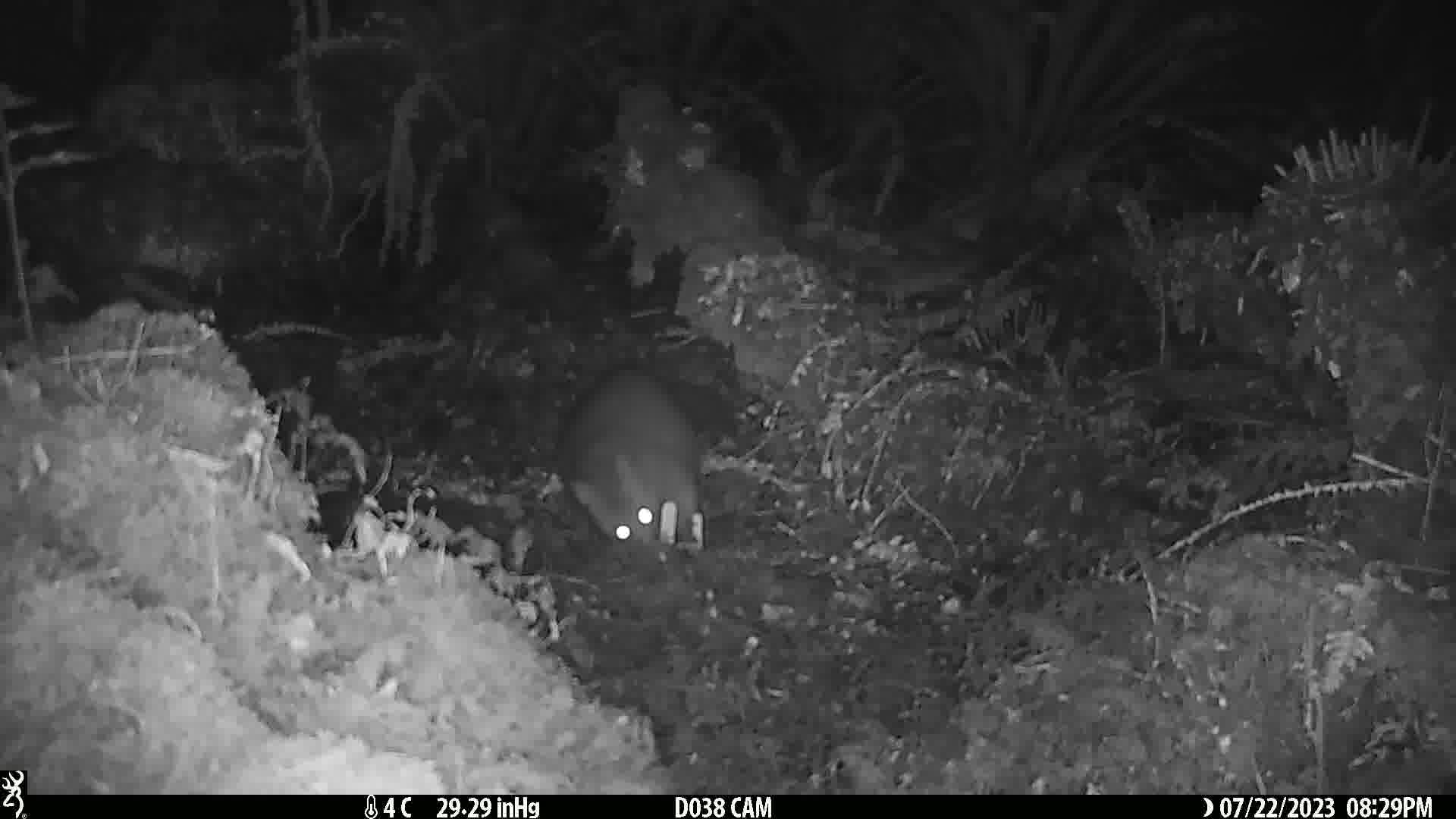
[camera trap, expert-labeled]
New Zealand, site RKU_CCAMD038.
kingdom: Animalia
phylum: Chordata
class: Mammalia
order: Diprotodontia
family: Phalangeridae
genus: Trichosurus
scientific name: Trichosurus vulpecula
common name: common brushtail possum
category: possum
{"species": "possum (common brushtail possum) (Trichosurus vulpecula)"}